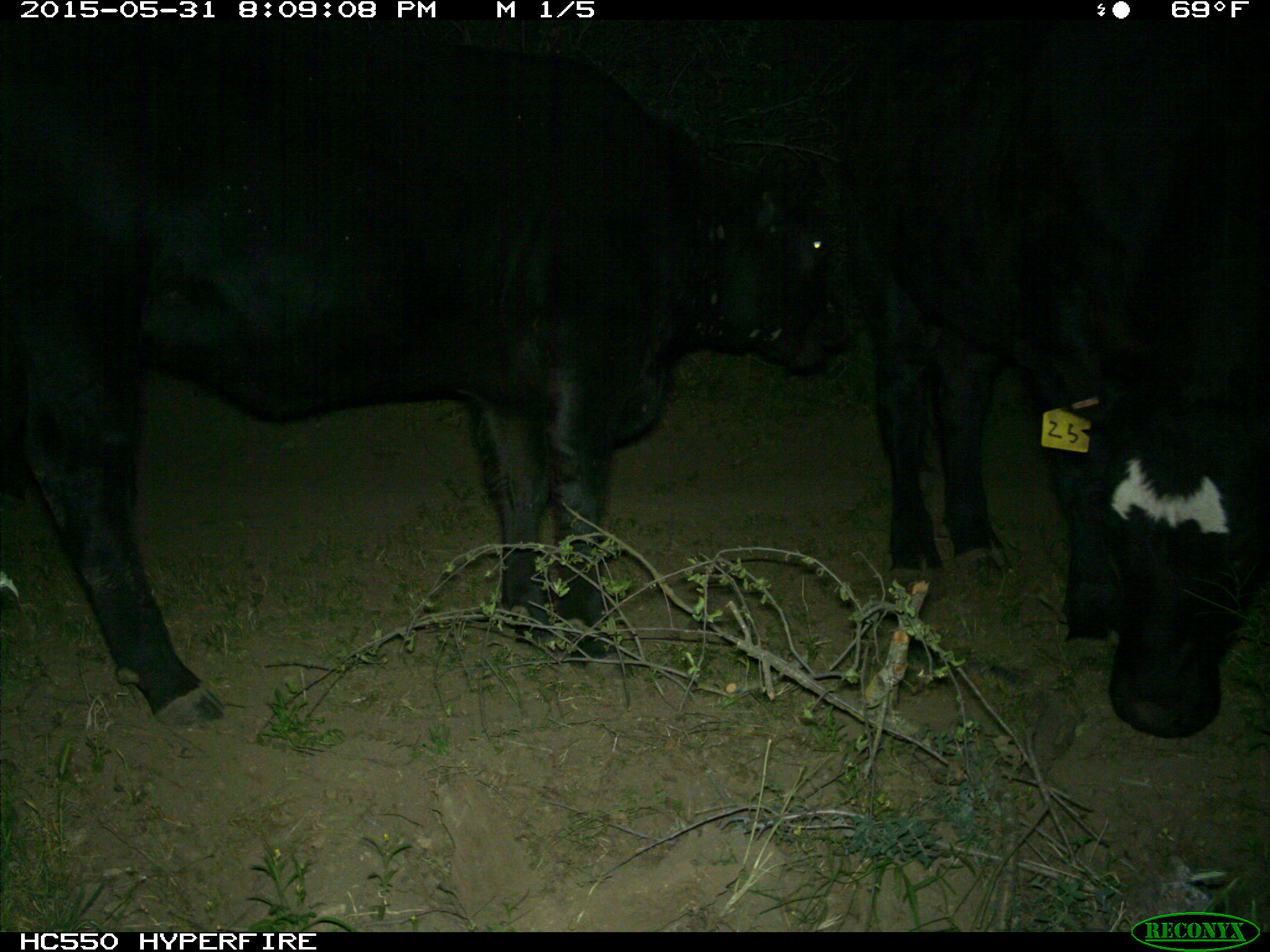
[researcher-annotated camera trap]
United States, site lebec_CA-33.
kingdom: Animalia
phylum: Chordata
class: Mammalia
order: Artiodactyla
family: Bovidae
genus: Bos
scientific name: Bos taurus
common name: domestic cow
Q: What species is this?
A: Bos taurus (domestic cow).